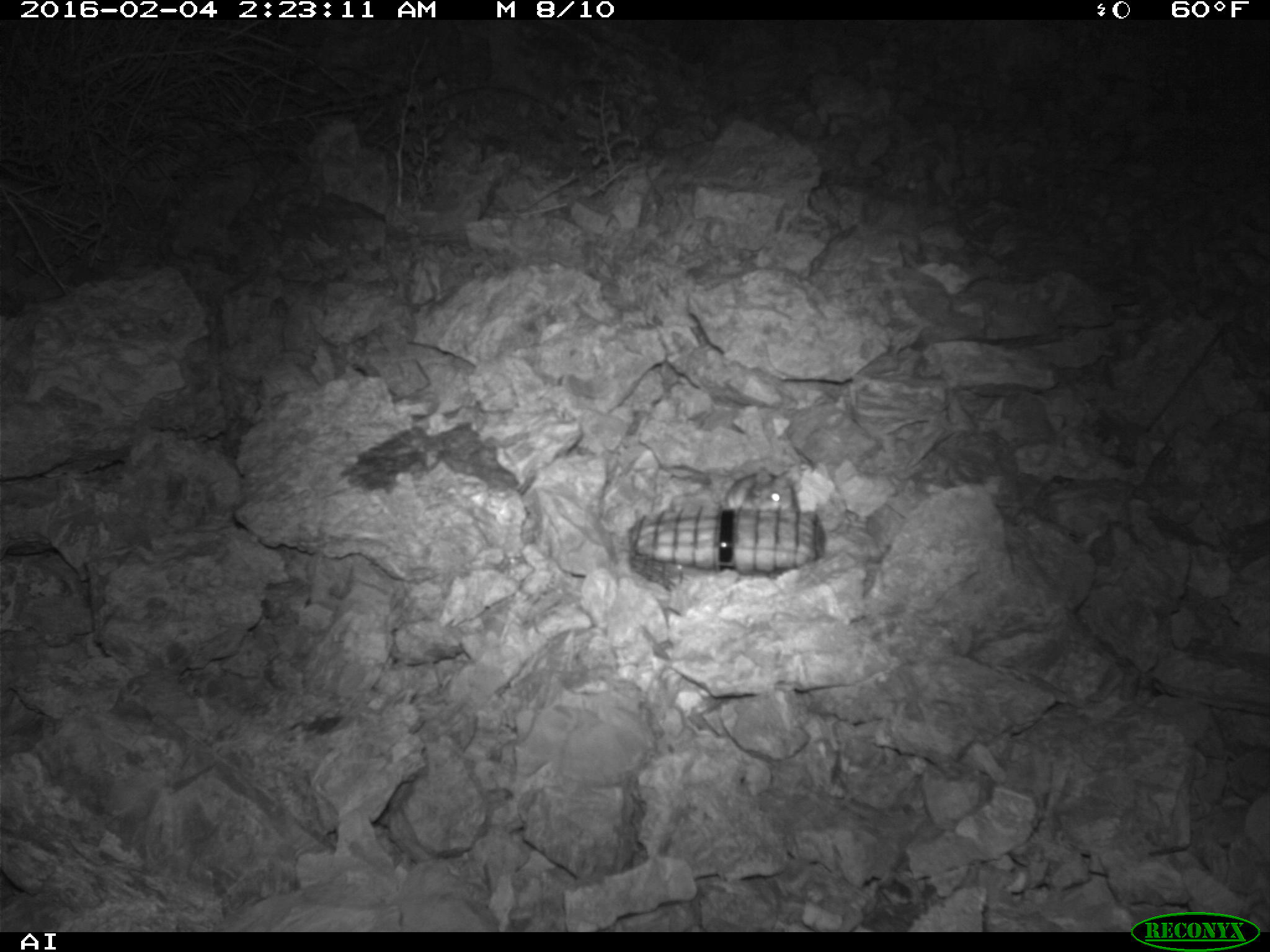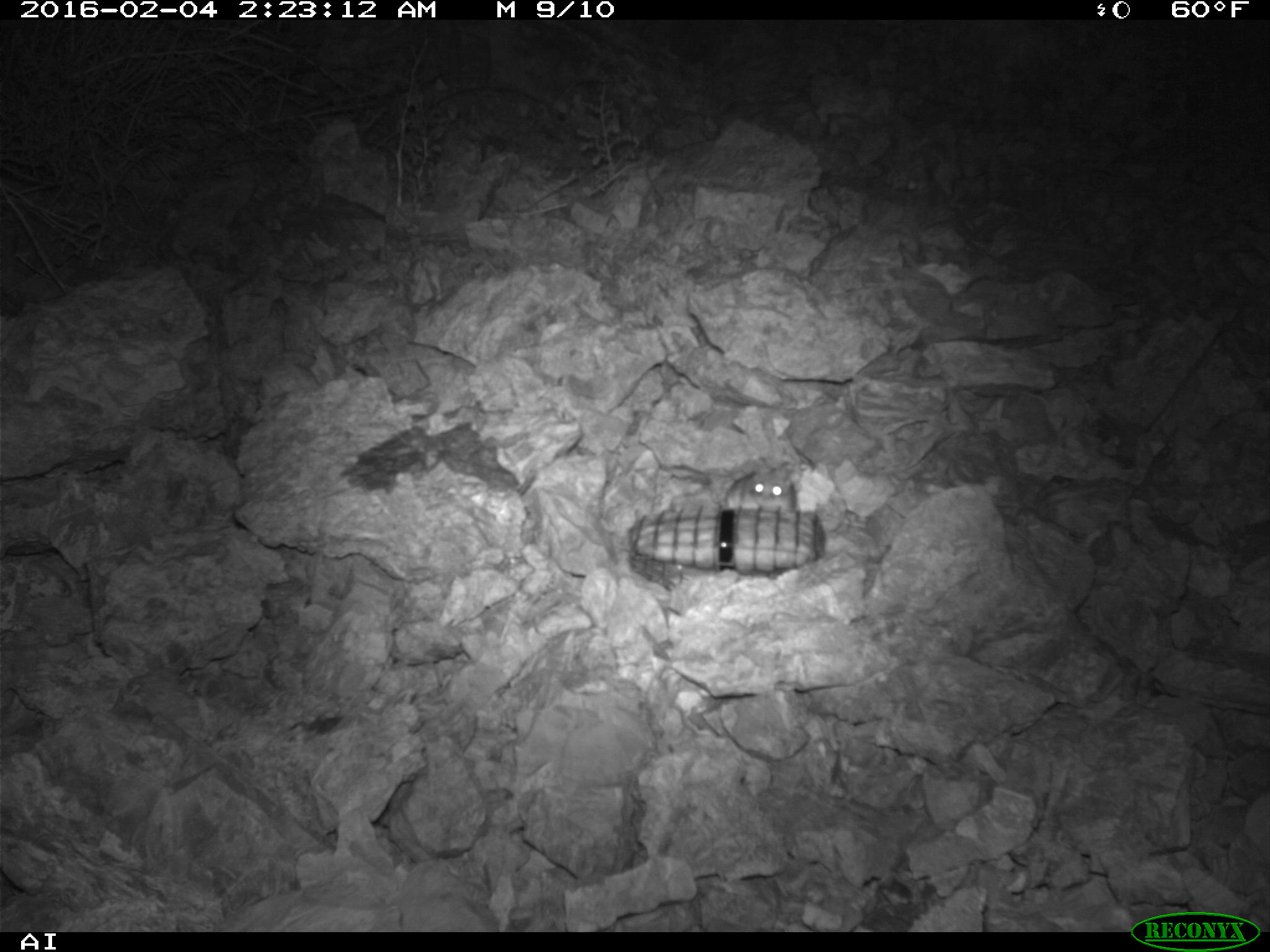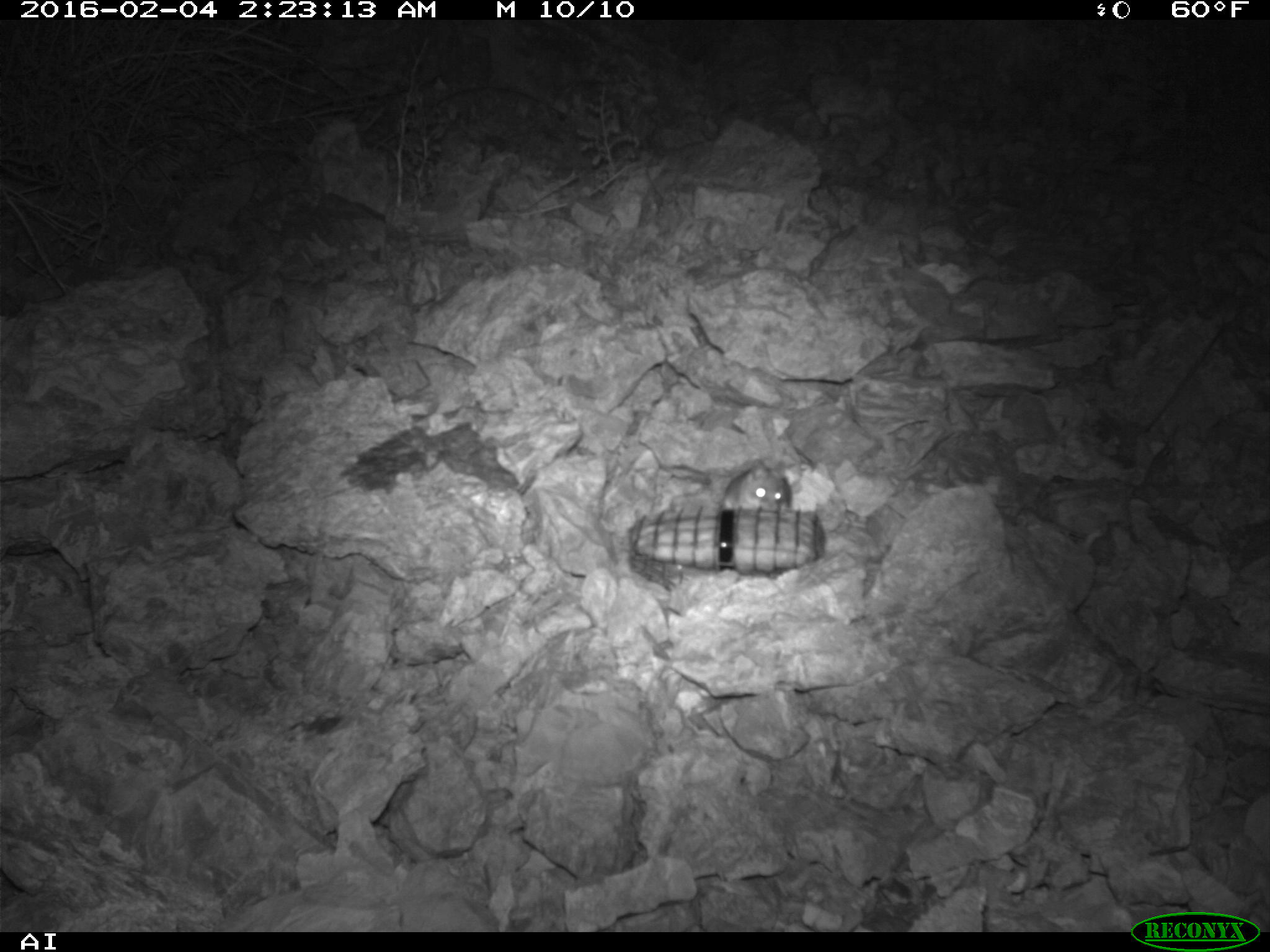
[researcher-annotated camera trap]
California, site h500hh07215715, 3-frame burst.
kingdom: Animalia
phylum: Chordata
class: Mammalia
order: Rodentia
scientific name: Rodentia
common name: rodent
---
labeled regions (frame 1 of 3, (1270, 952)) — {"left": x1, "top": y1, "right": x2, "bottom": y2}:
rodent: {"left": 721, "top": 462, "right": 794, "bottom": 510}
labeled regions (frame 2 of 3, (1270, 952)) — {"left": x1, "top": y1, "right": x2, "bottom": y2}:
rodent: {"left": 719, "top": 455, "right": 797, "bottom": 518}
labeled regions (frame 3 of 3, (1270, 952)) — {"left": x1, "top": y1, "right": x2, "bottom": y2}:
rodent: {"left": 721, "top": 457, "right": 792, "bottom": 513}